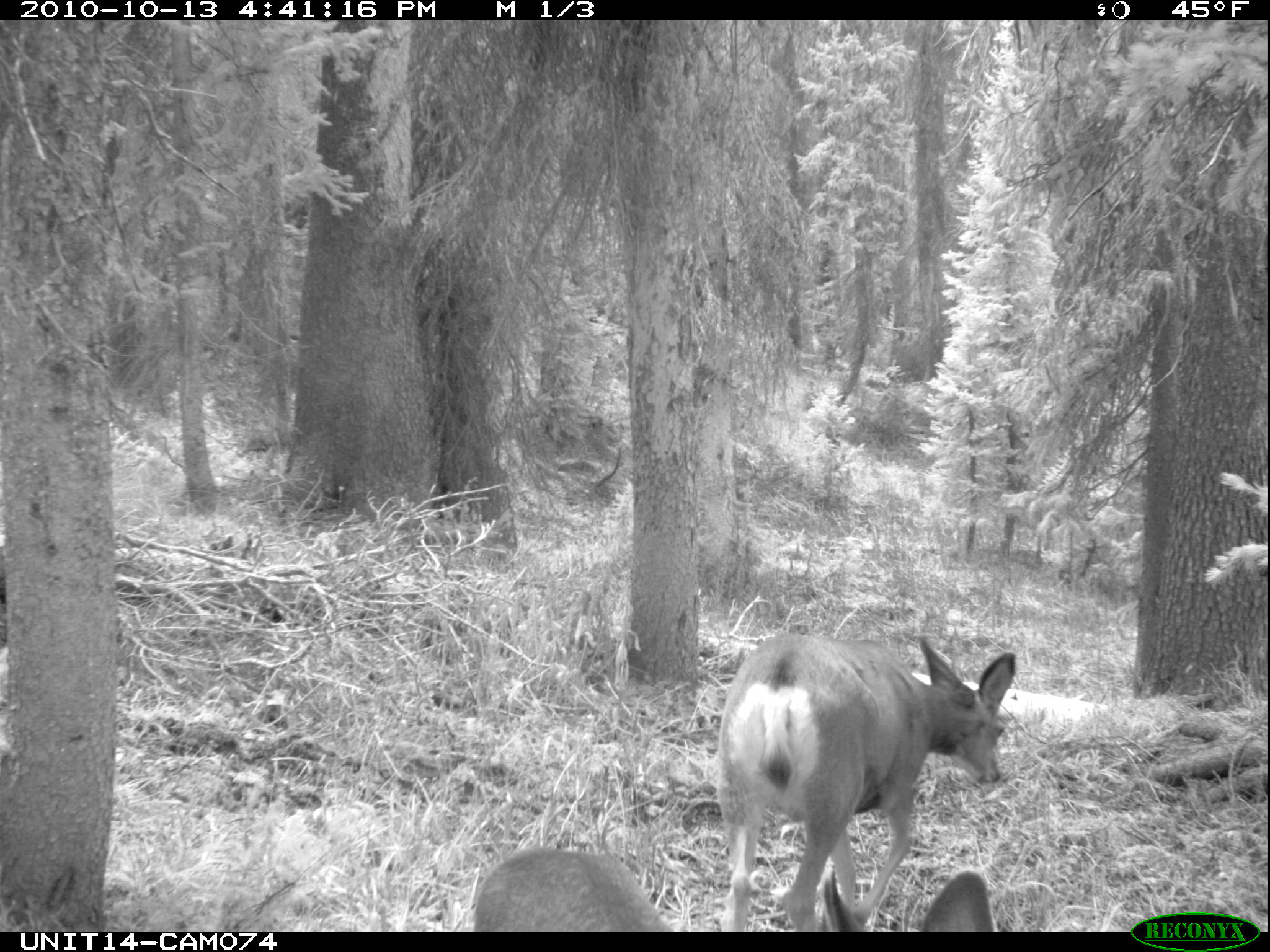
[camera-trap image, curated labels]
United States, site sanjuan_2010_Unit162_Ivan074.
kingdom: Animalia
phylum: Chordata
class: Mammalia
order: Artiodactyla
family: Cervidae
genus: Odocoileus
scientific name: Odocoileus hemionus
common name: mule deer